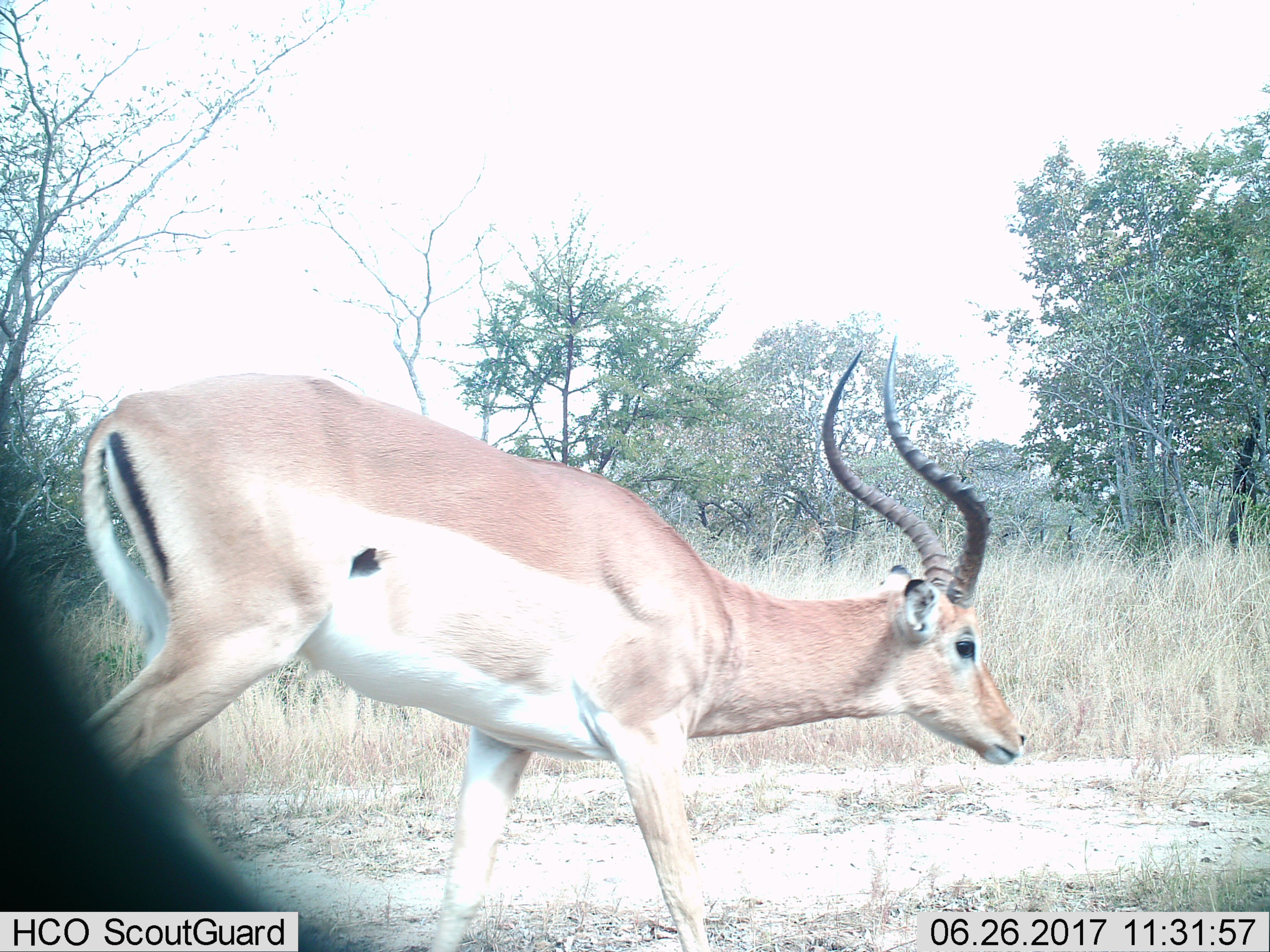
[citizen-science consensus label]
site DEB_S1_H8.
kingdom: Animalia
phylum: Chordata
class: Mammalia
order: Artiodactyla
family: Bovidae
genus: Aepyceros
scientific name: Aepyceros melampus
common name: impala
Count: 1.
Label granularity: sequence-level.